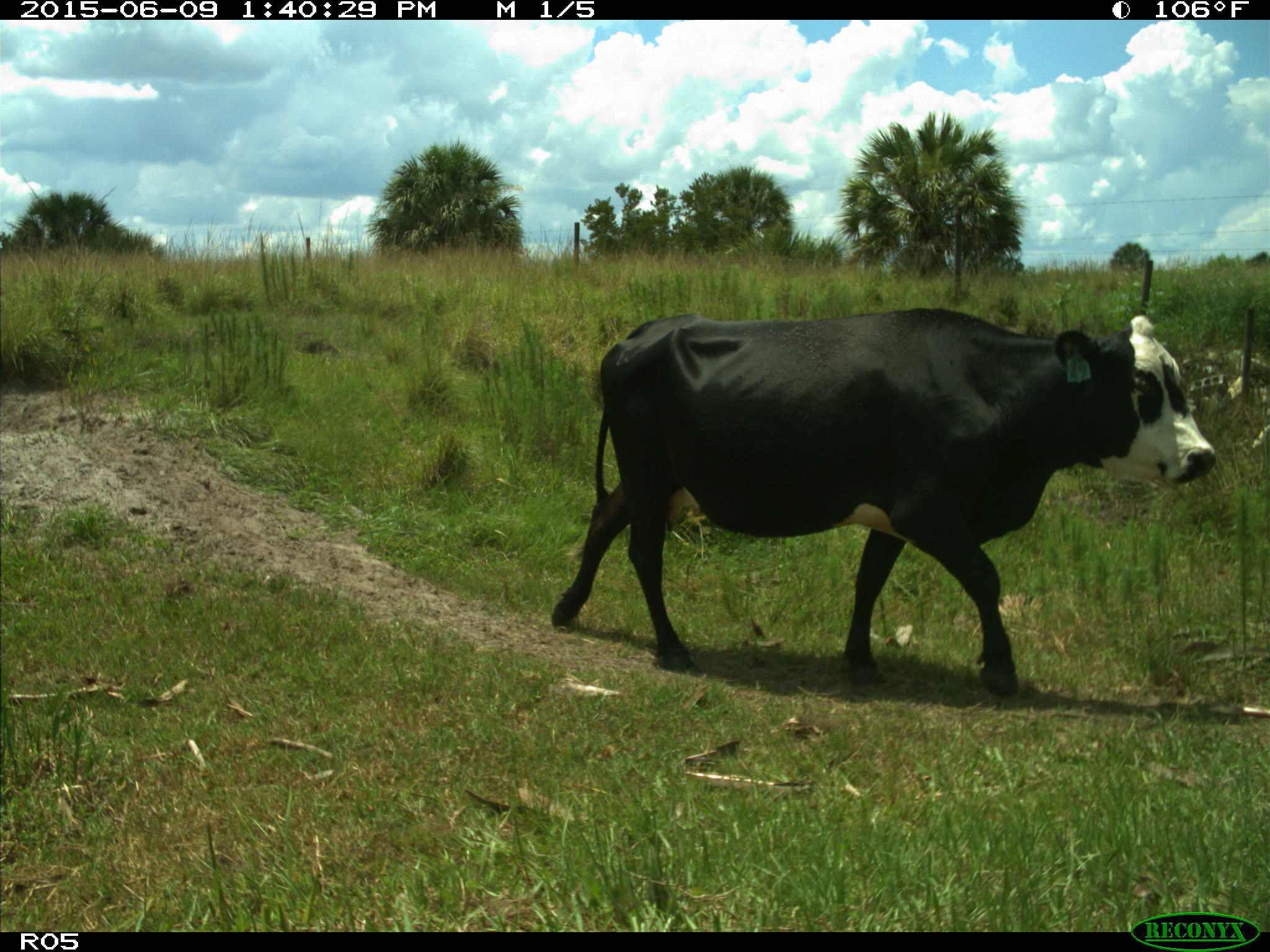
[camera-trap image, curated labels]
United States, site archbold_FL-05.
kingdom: Animalia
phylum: Chordata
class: Mammalia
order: Artiodactyla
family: Bovidae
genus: Bos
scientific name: Bos taurus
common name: domestic cow